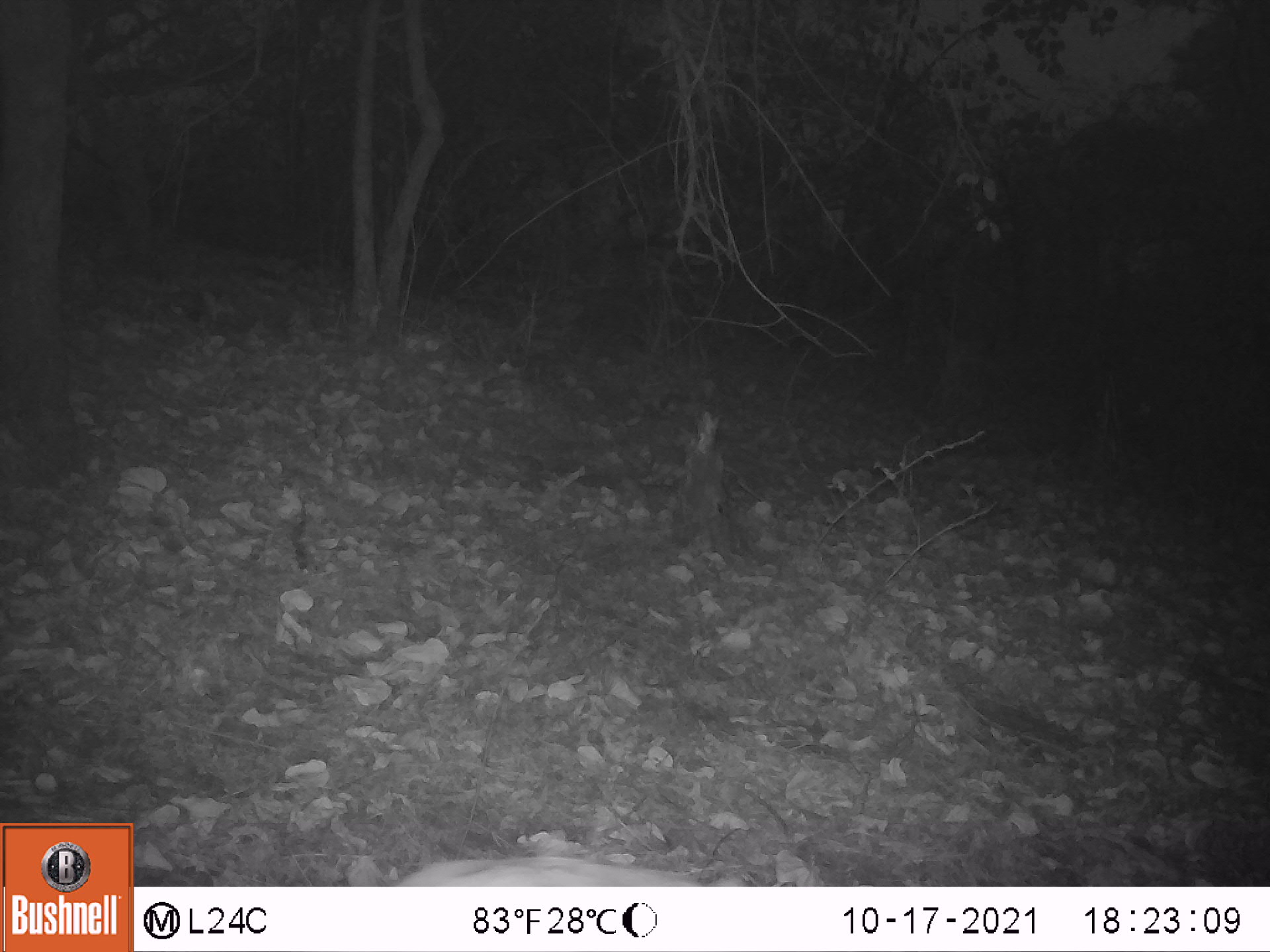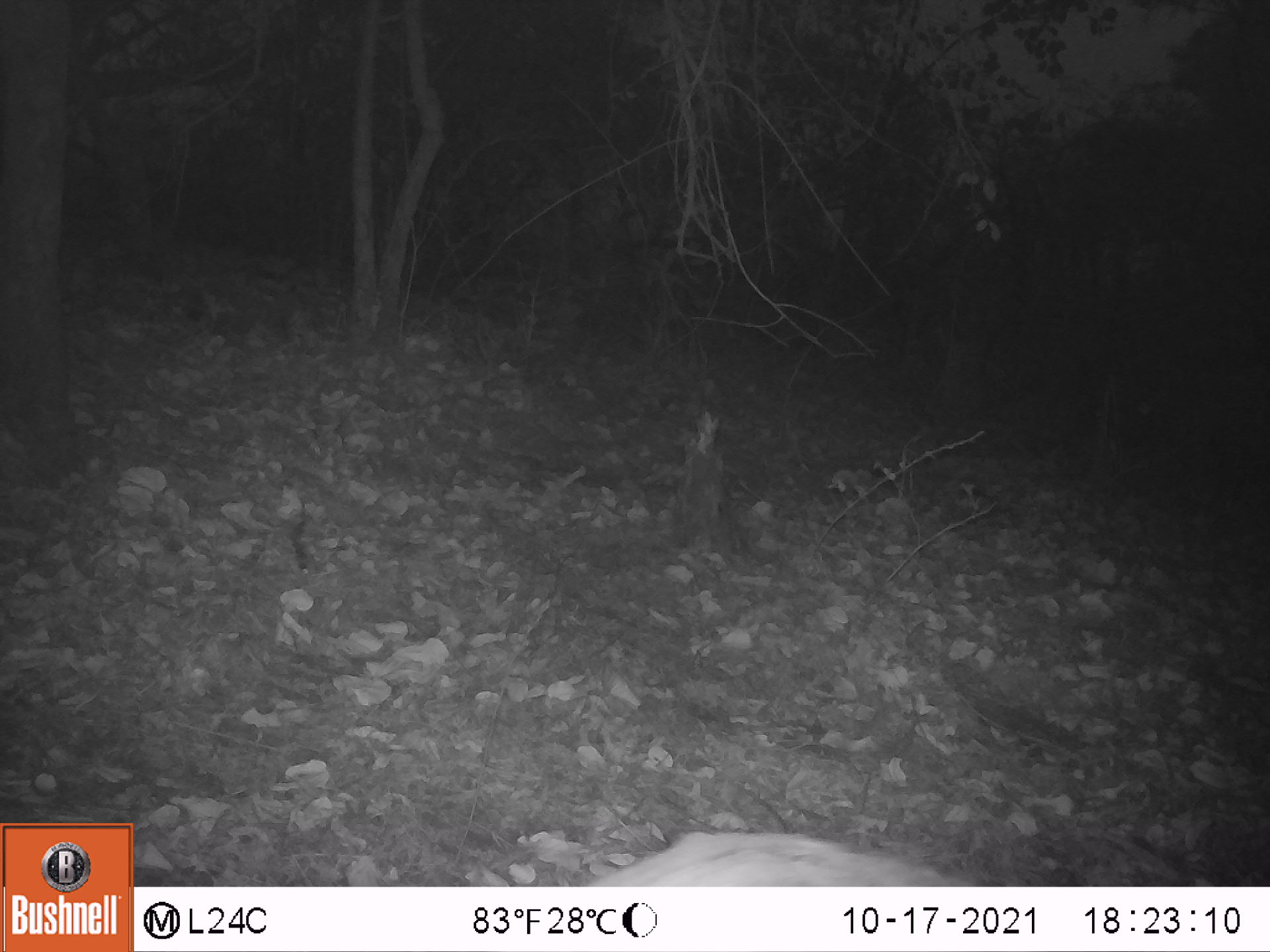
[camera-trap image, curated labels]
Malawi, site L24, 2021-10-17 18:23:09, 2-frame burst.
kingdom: Animalia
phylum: Chordata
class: Mammalia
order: Artiodactyla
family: Bovidae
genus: Tragelaphus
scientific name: Tragelaphus sylvaticus sylvaticus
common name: cape bushbuck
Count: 1.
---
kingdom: Animalia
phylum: Chordata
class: Mammalia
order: Artiodactyla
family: Bovidae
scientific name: Antilopinae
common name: small antelope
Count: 1.